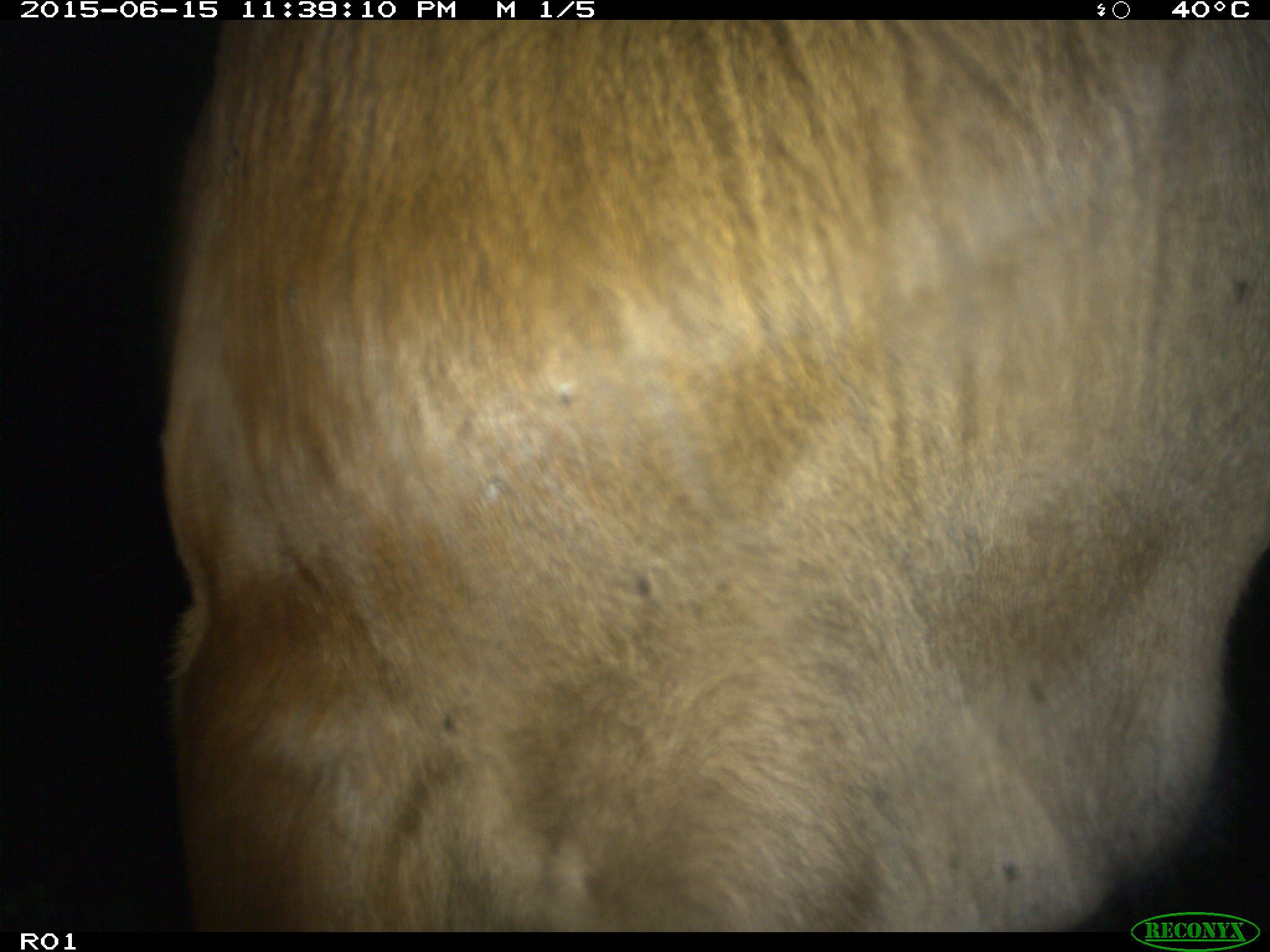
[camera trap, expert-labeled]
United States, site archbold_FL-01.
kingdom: Animalia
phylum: Chordata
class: Mammalia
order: Artiodactyla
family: Bovidae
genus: Bos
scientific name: Bos taurus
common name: domestic cow